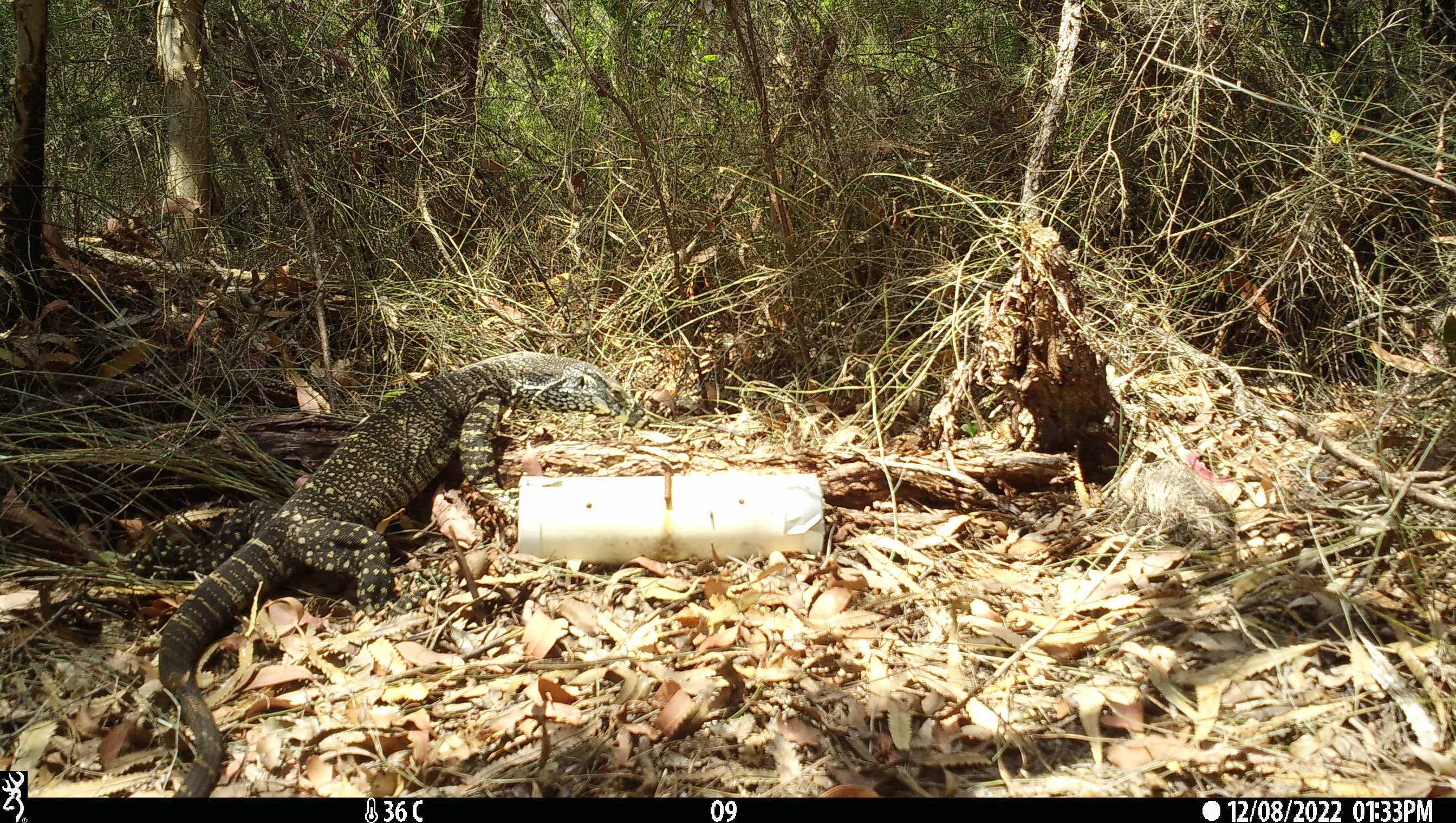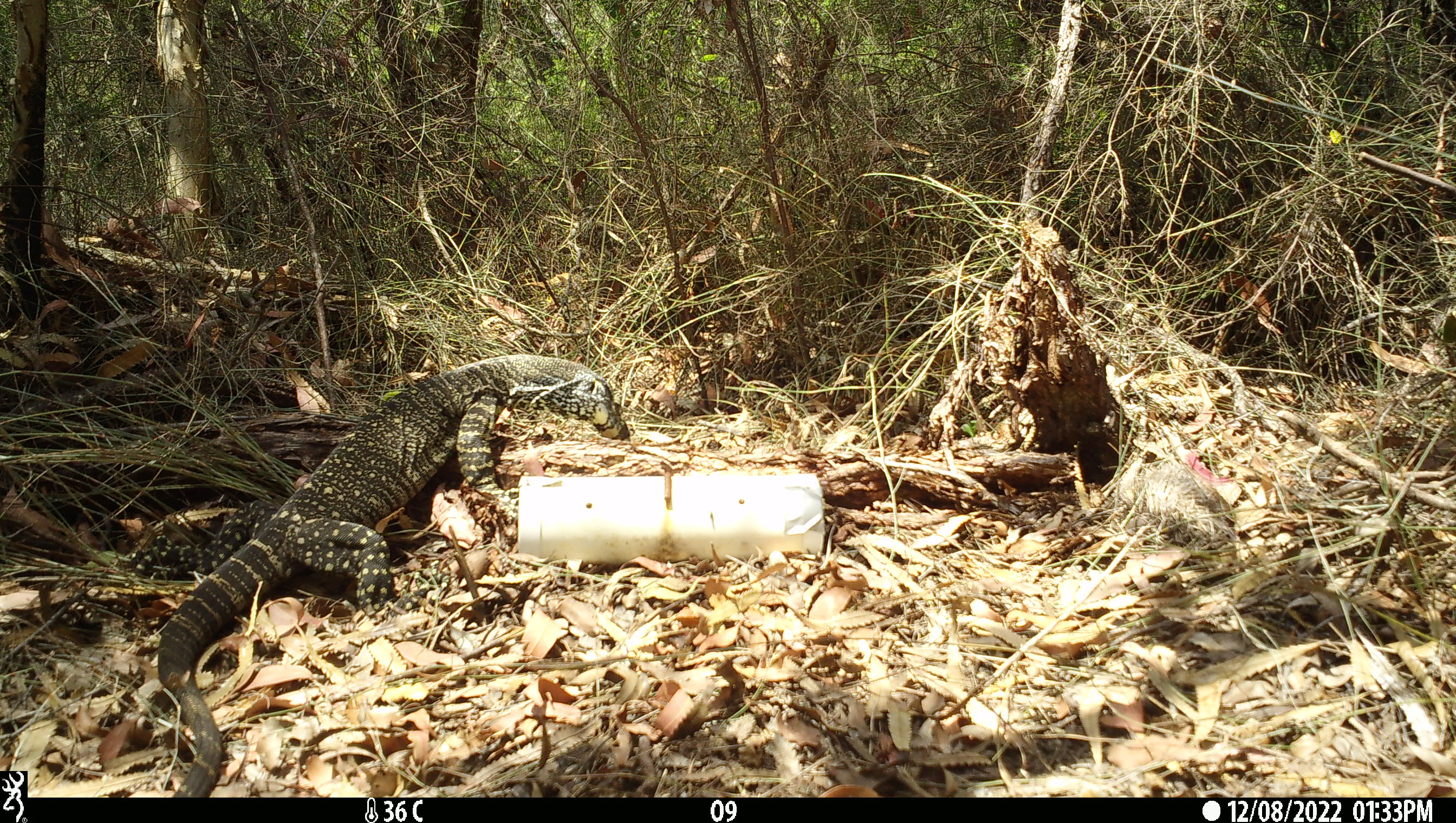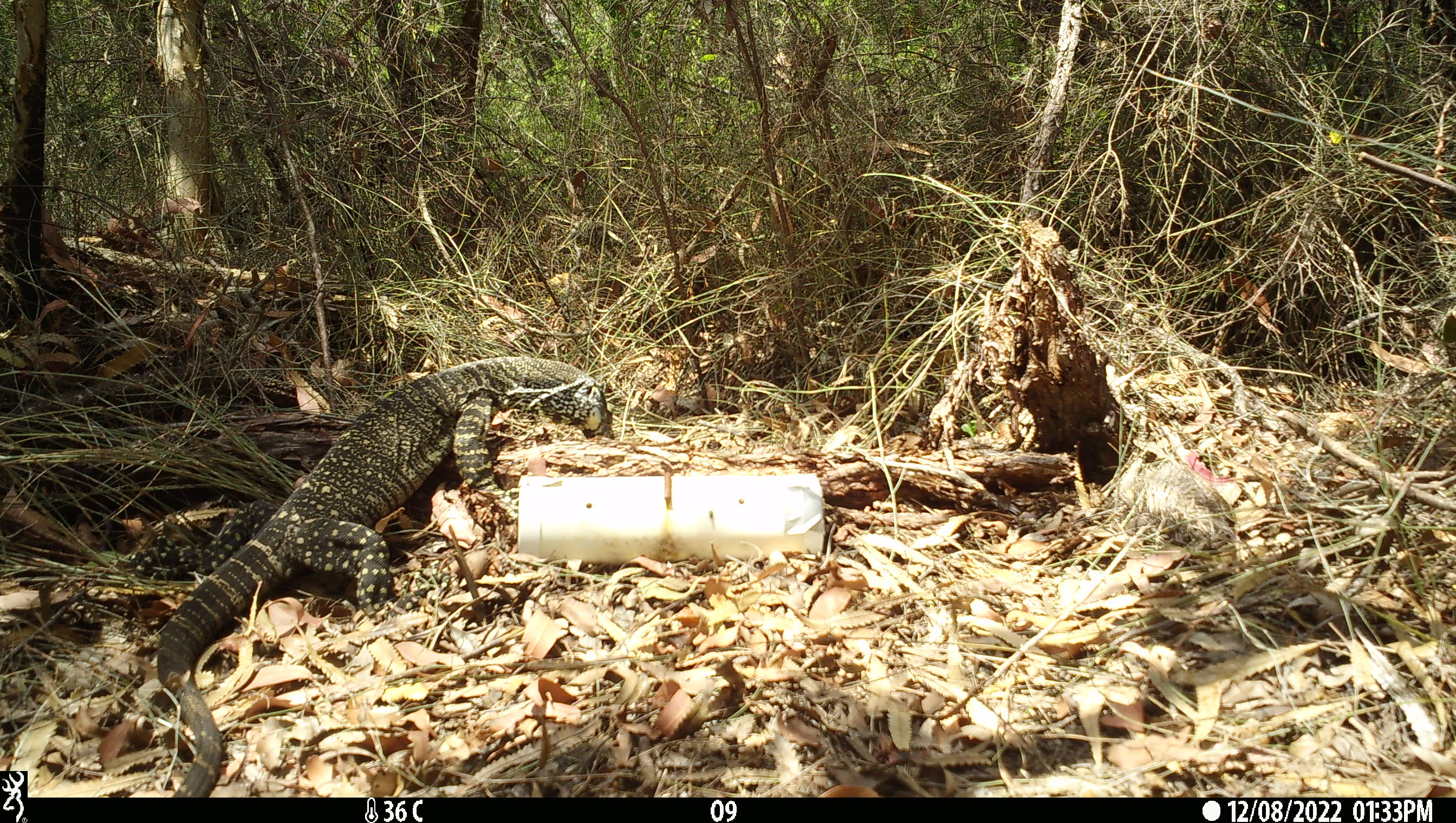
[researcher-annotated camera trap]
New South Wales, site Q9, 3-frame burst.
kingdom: Animalia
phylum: Chordata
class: Reptilia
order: Squamata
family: Varanidae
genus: Varanus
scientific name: Varanus varius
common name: lace monitor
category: goanna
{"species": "goanna (lace monitor) (Varanus varius)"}